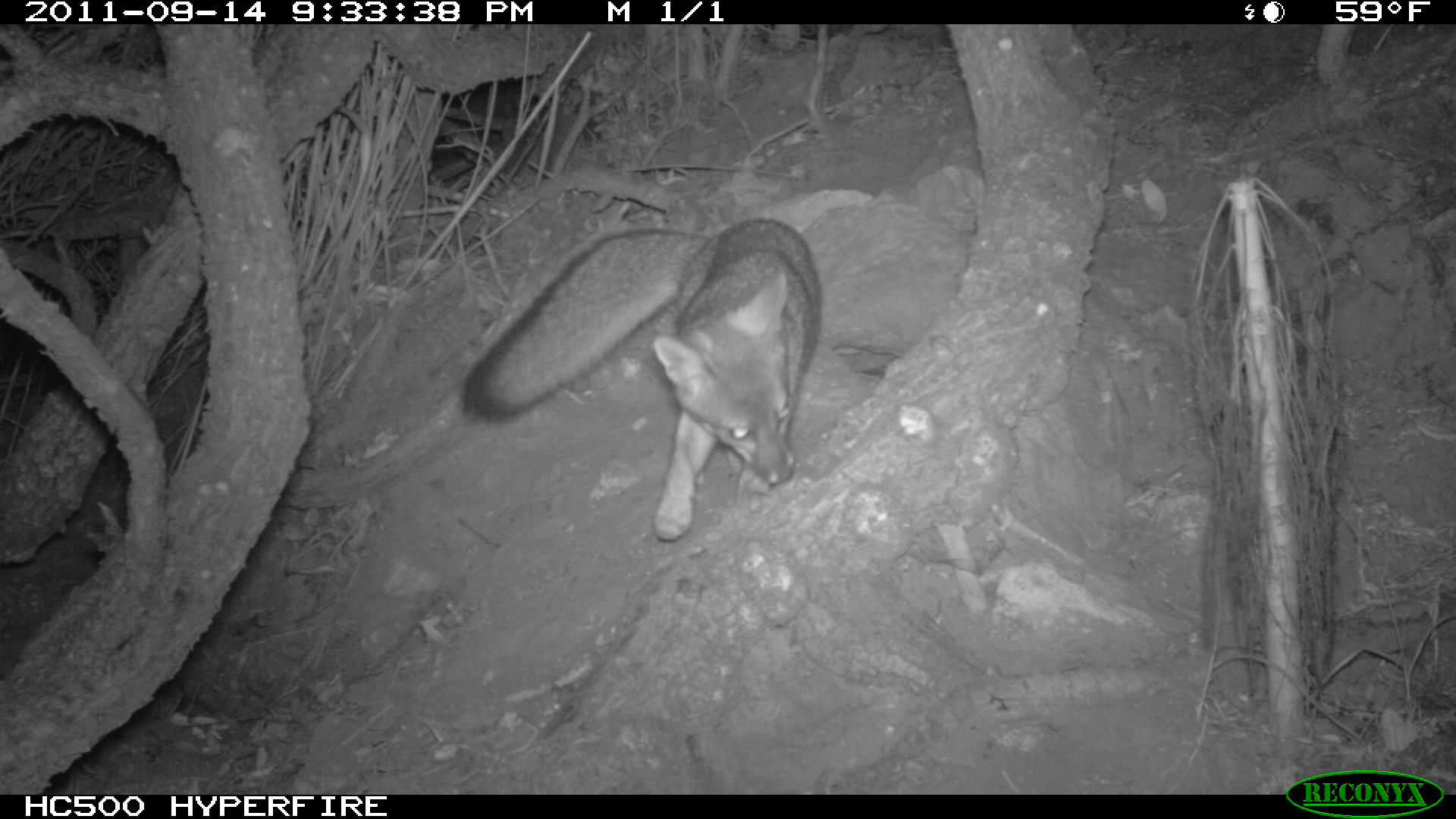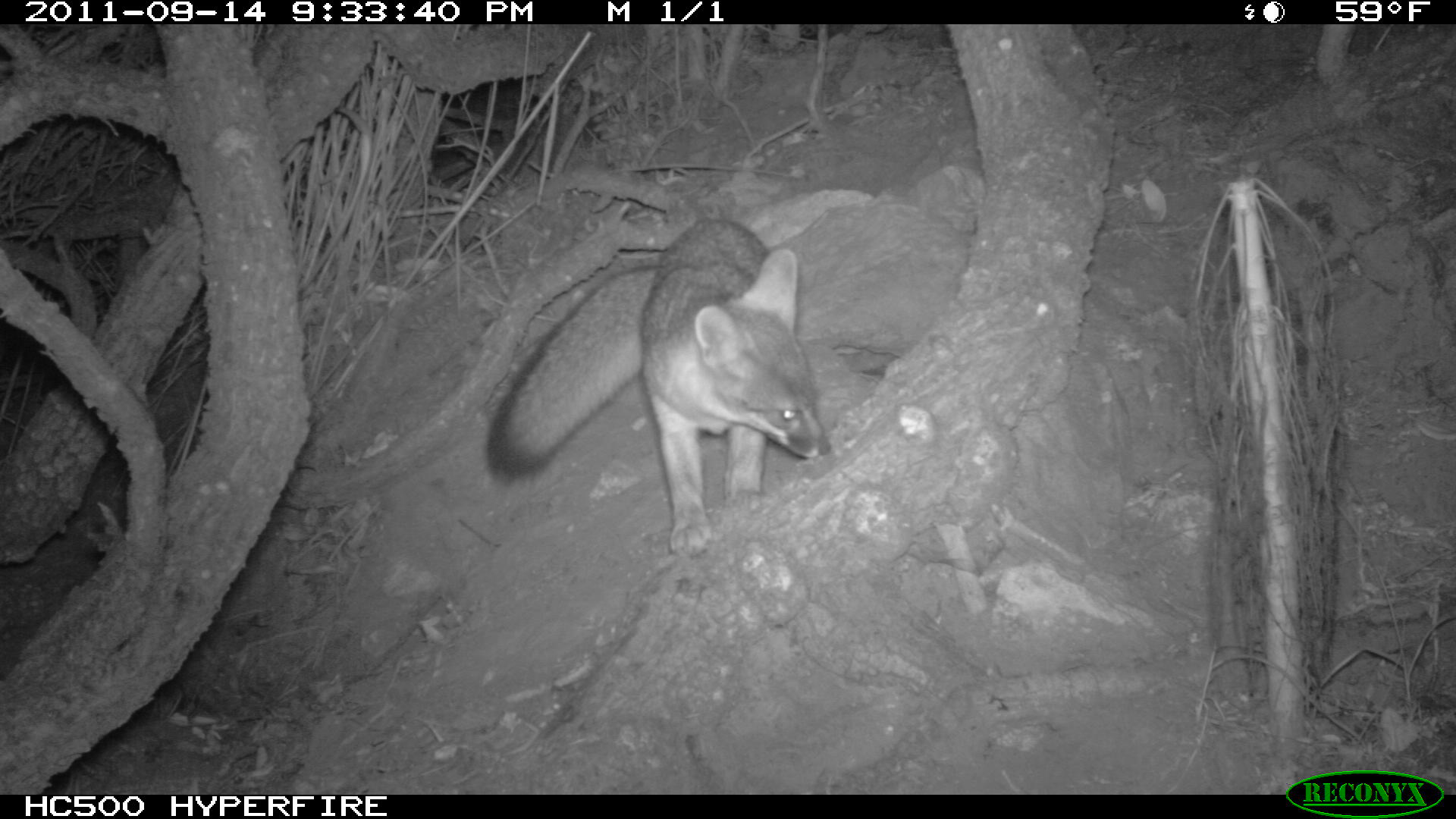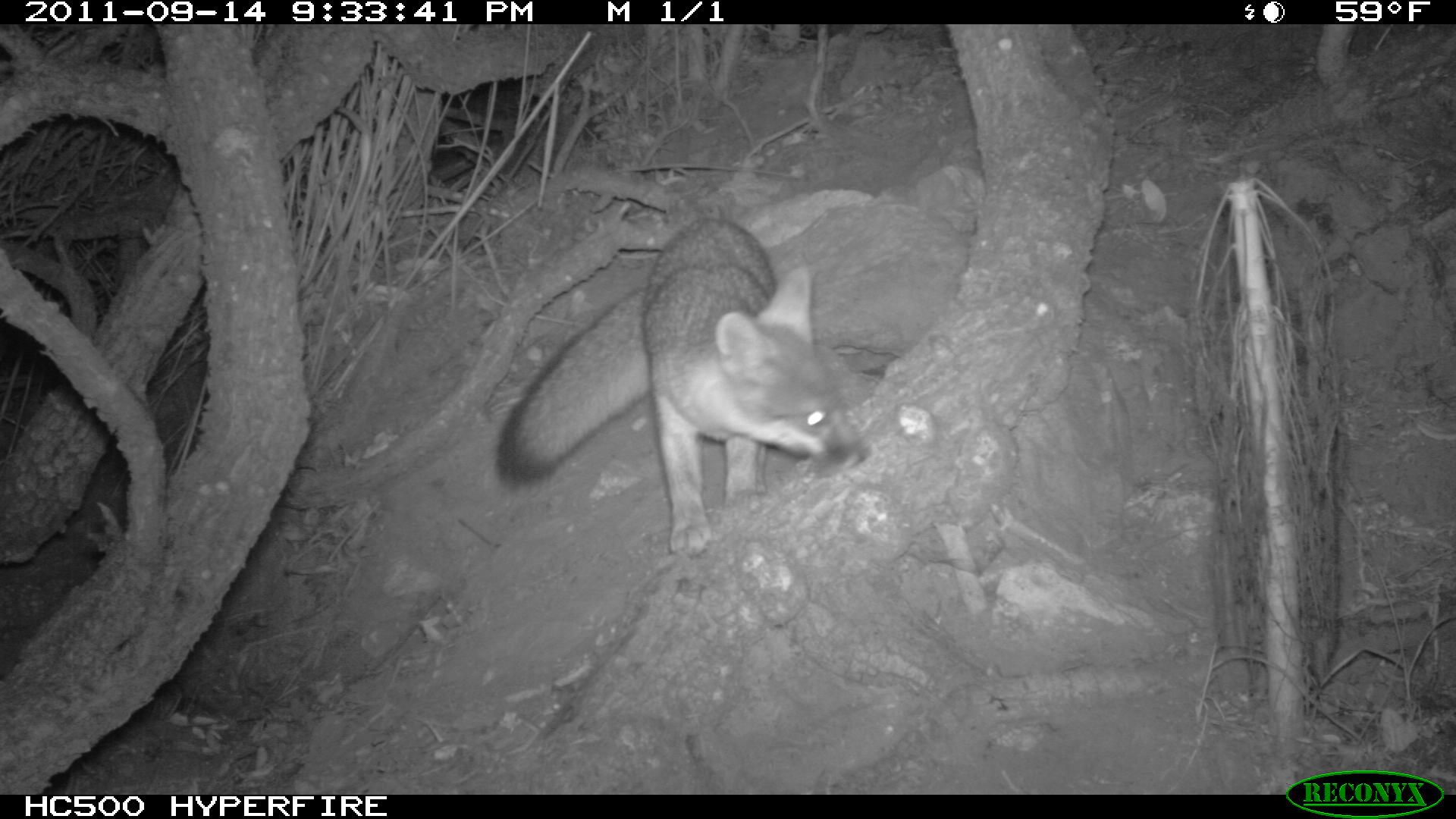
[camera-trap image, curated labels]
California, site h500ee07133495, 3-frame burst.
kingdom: Animalia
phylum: Chordata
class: Mammalia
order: Carnivora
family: Canidae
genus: Urocyon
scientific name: Urocyon littoralis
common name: island fox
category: fox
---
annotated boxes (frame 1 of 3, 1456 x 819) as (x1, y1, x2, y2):
fox: (460, 215, 822, 541)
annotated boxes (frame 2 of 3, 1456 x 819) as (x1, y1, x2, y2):
fox: (485, 218, 830, 559)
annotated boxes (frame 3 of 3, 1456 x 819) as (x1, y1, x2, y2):
fox: (494, 218, 861, 557)